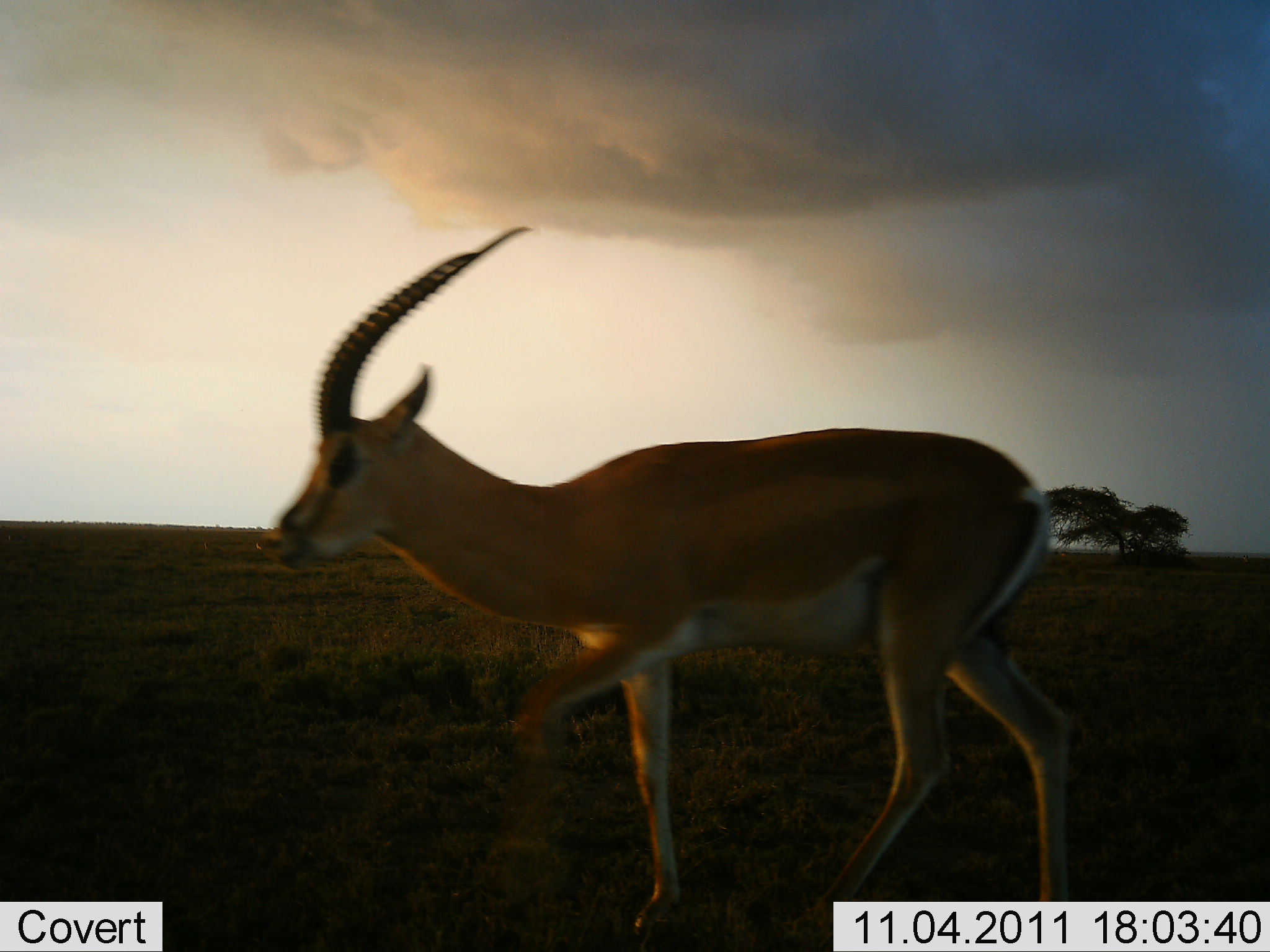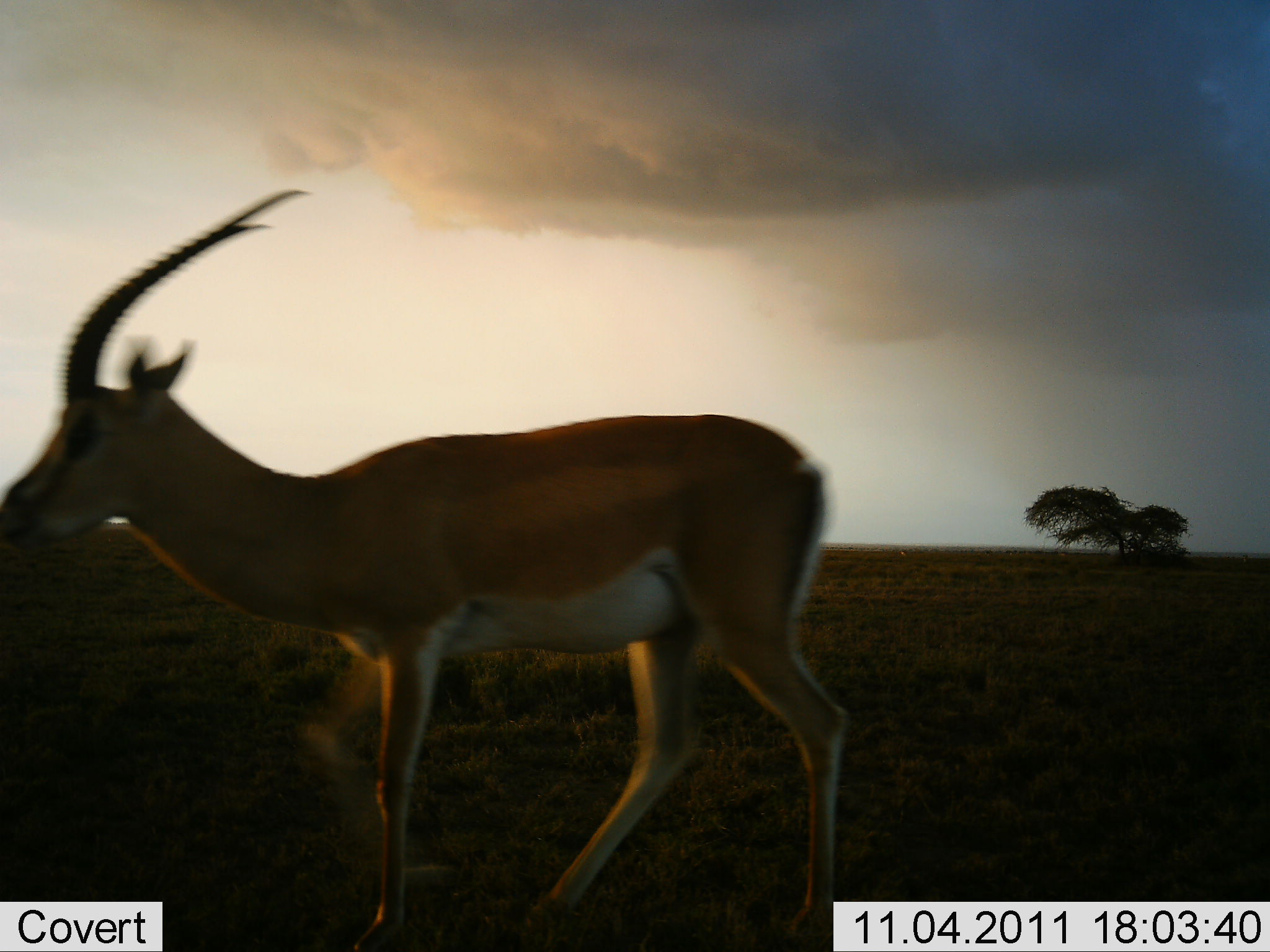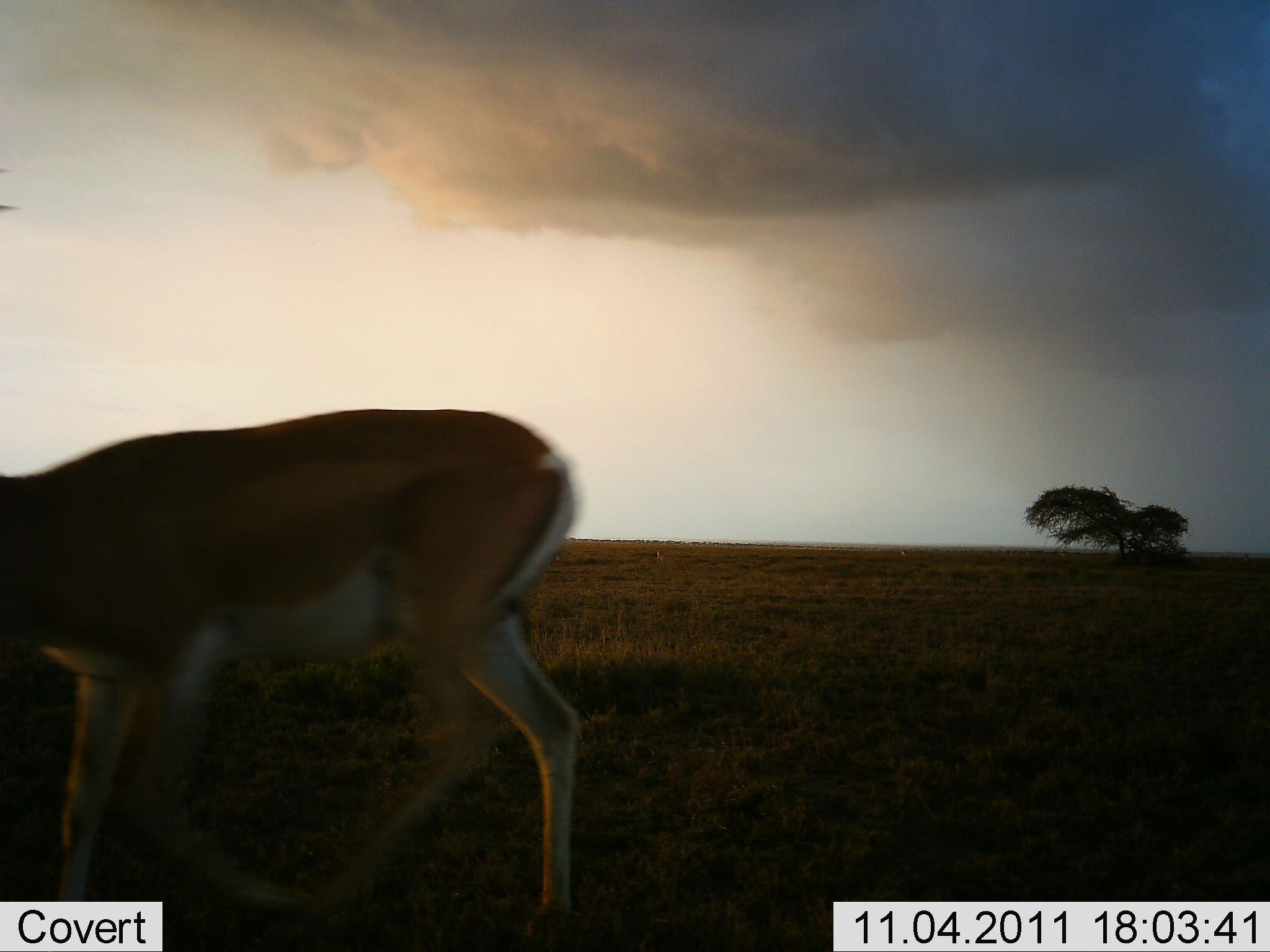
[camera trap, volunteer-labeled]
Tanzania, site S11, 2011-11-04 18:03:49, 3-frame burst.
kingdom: Animalia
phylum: Chordata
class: Mammalia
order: Artiodactyla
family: Bovidae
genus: Nanger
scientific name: Nanger granti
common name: grant's gazelle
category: gazellegrants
Gazellegrants (grant's gazelle) (Nanger granti), count 1. Behavior (volunteer vote fractions): standing 0%, resting 0%, moving 100%, interacting 0%. Young present (vote fraction): 0%. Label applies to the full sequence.